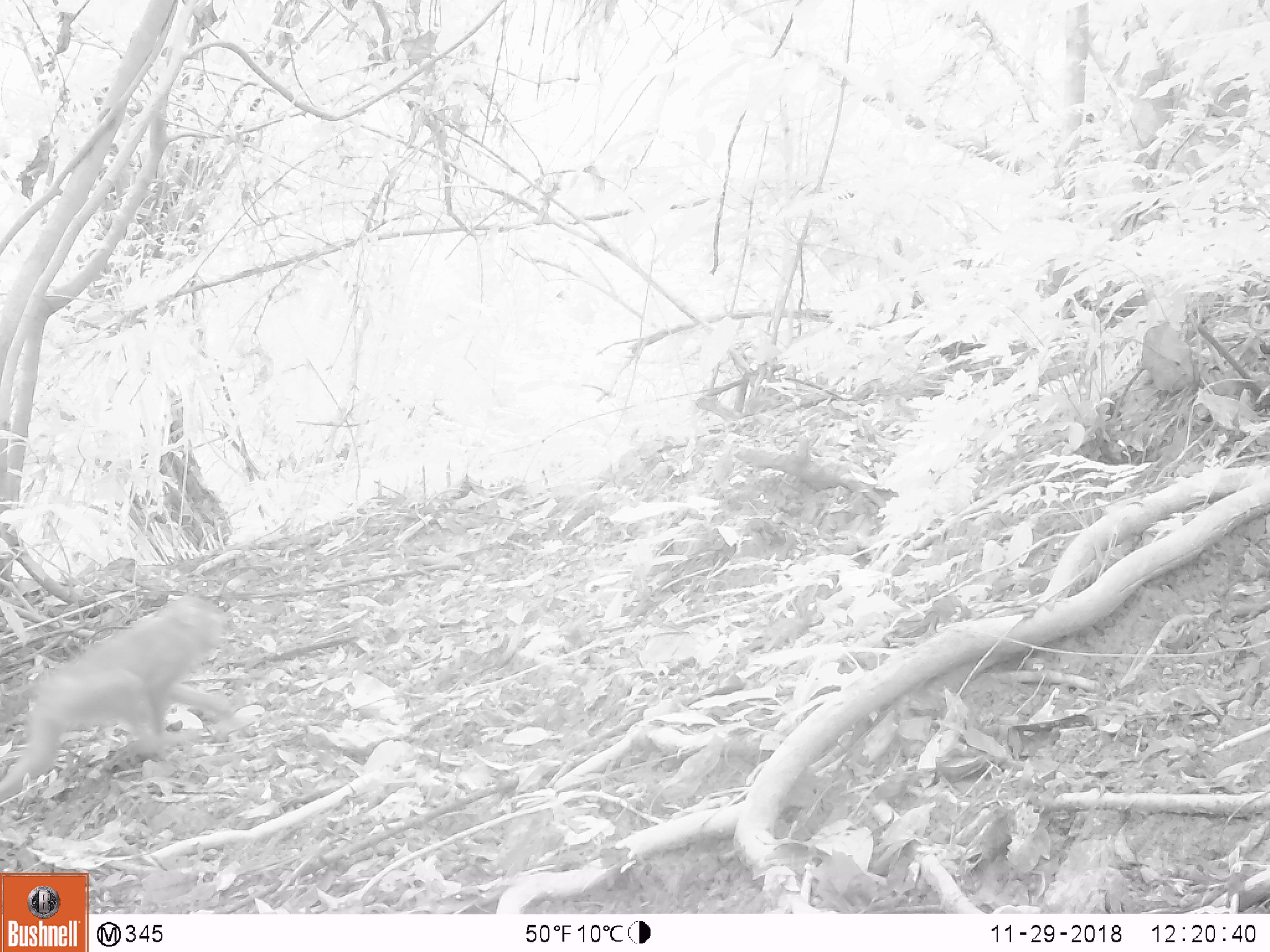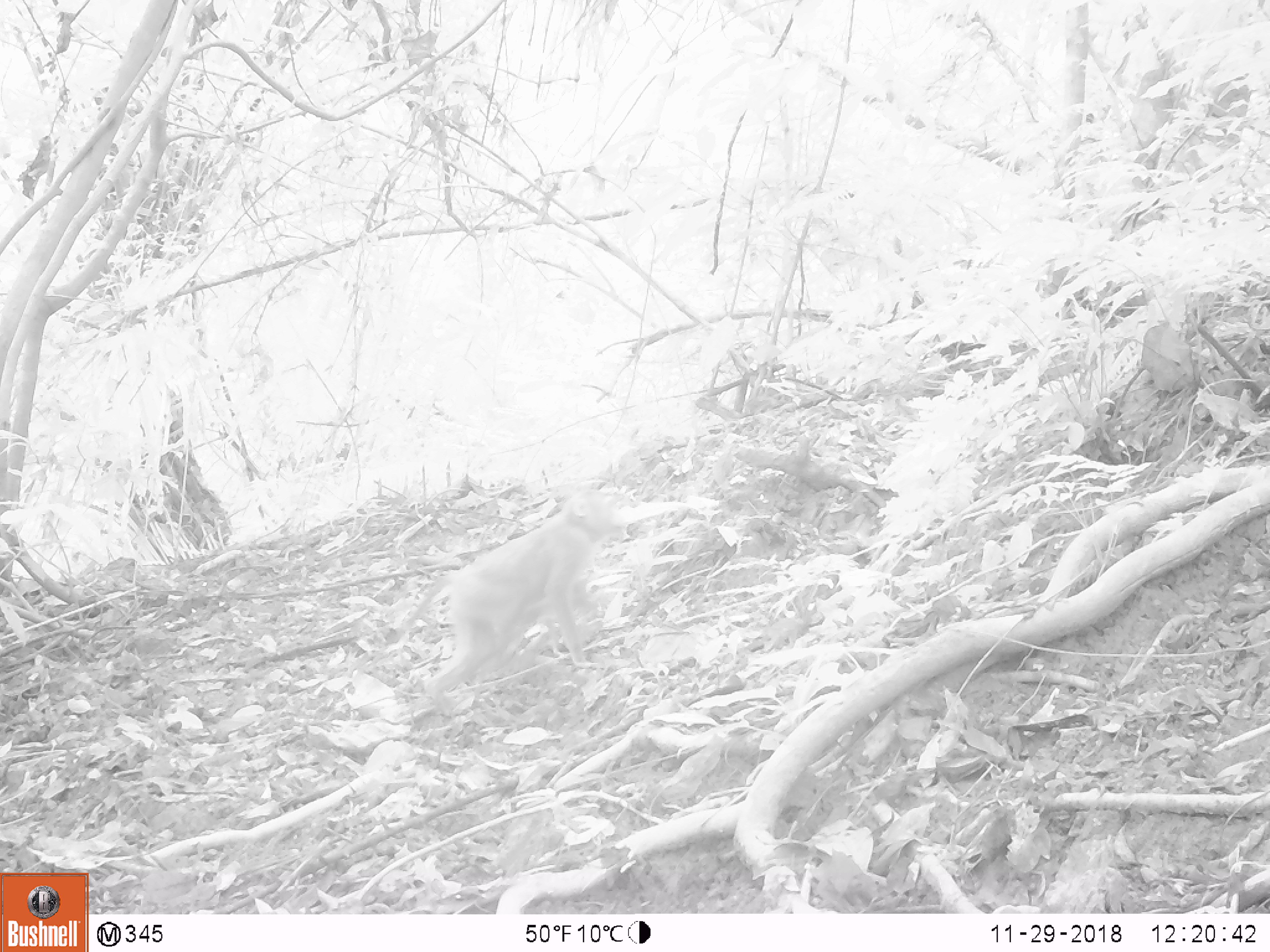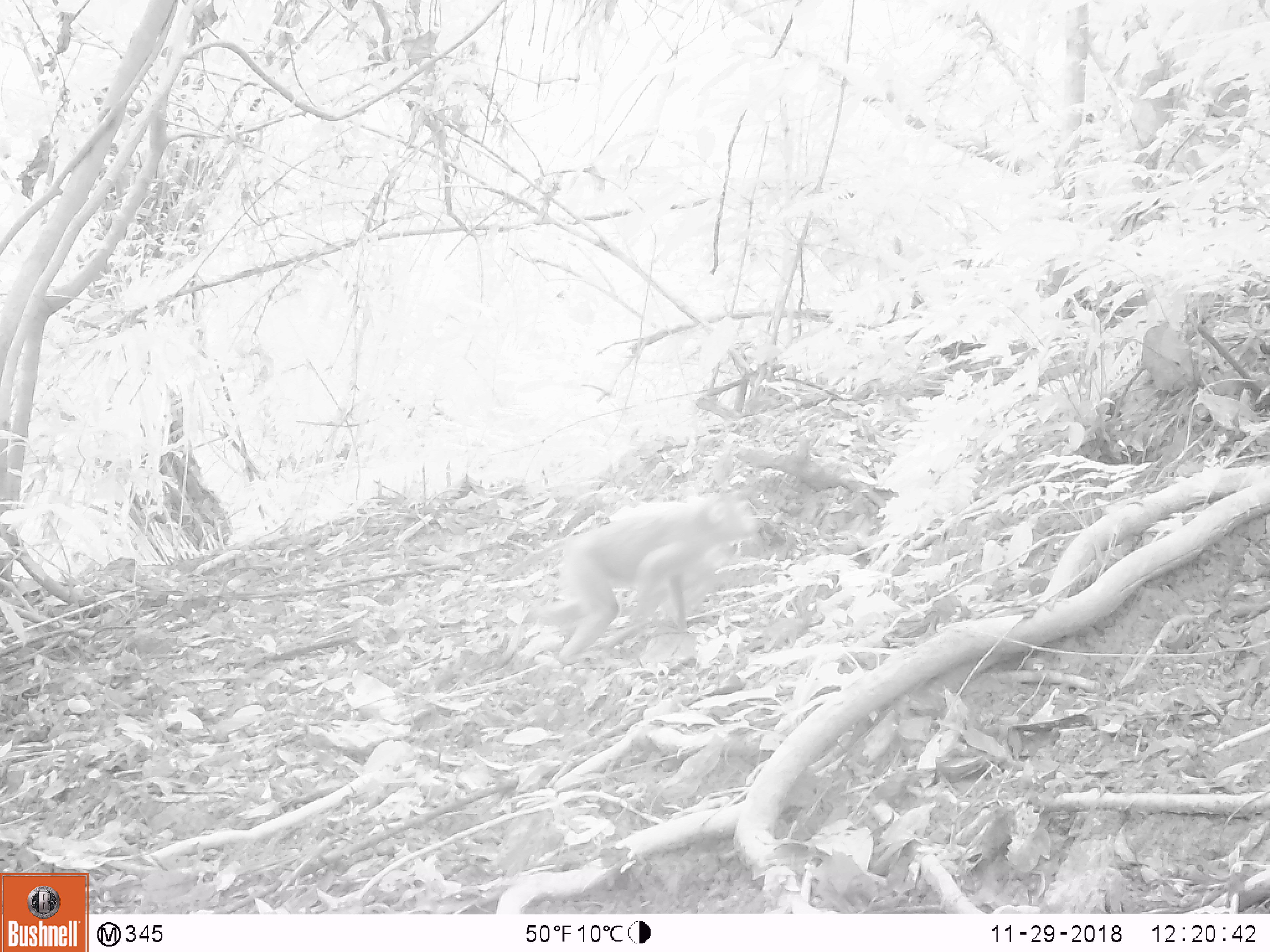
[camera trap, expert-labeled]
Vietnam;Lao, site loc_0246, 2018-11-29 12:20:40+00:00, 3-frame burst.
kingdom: Animalia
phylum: Chordata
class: Mammalia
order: Primates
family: Cercopithecidae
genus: Macaca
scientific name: Macaca nemestrina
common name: pig-tailed macaque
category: pig tailed macaque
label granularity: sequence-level